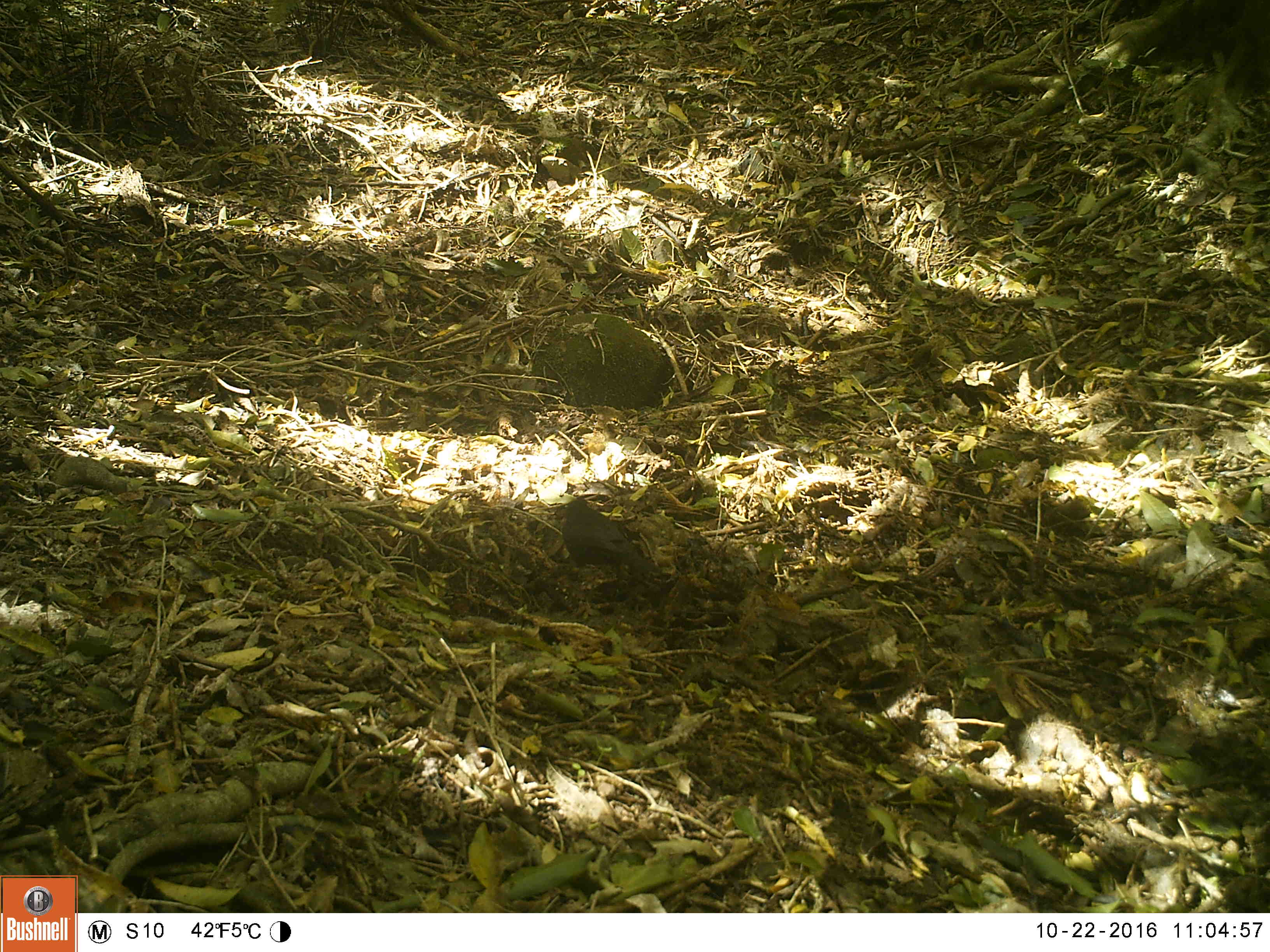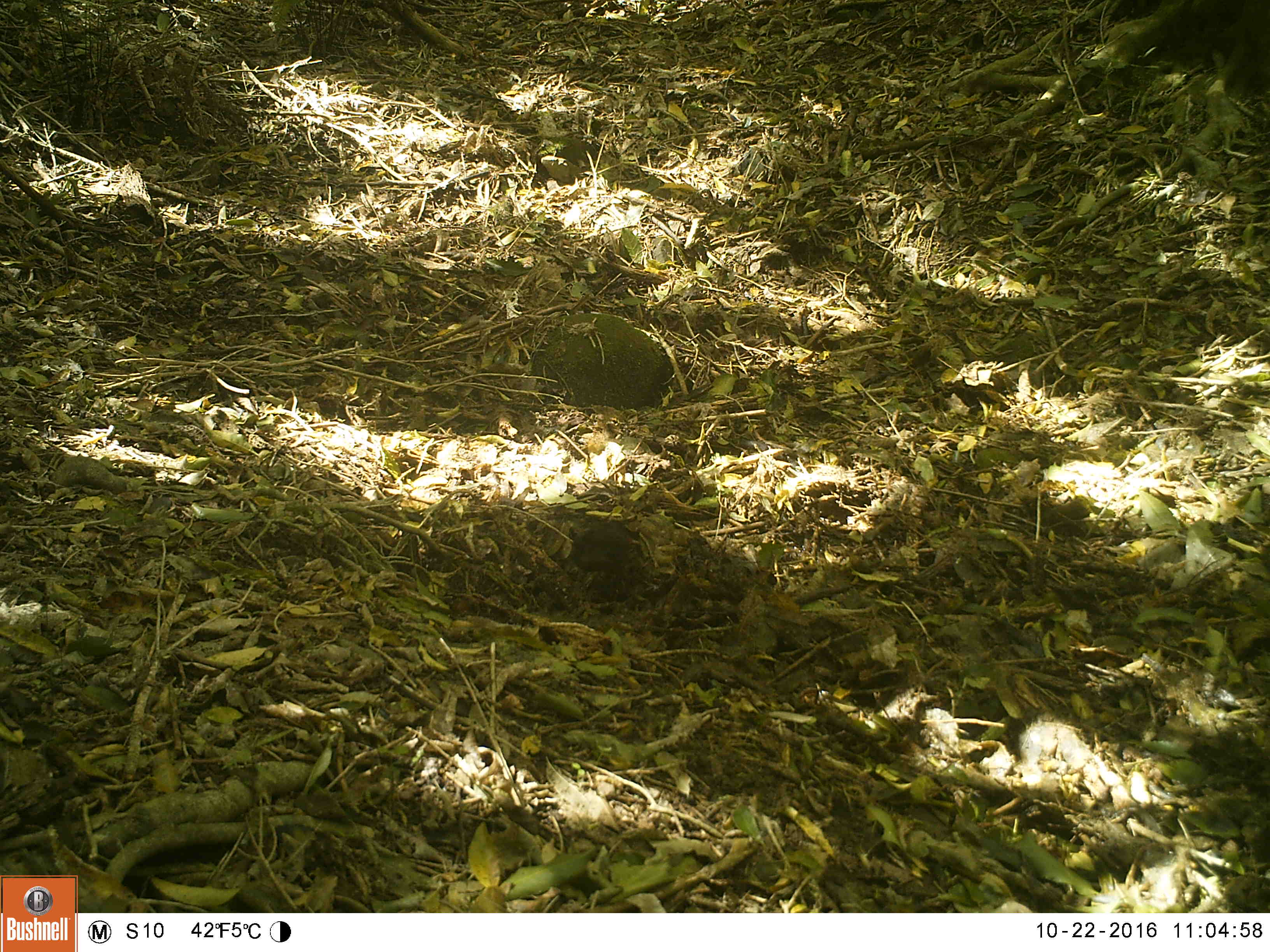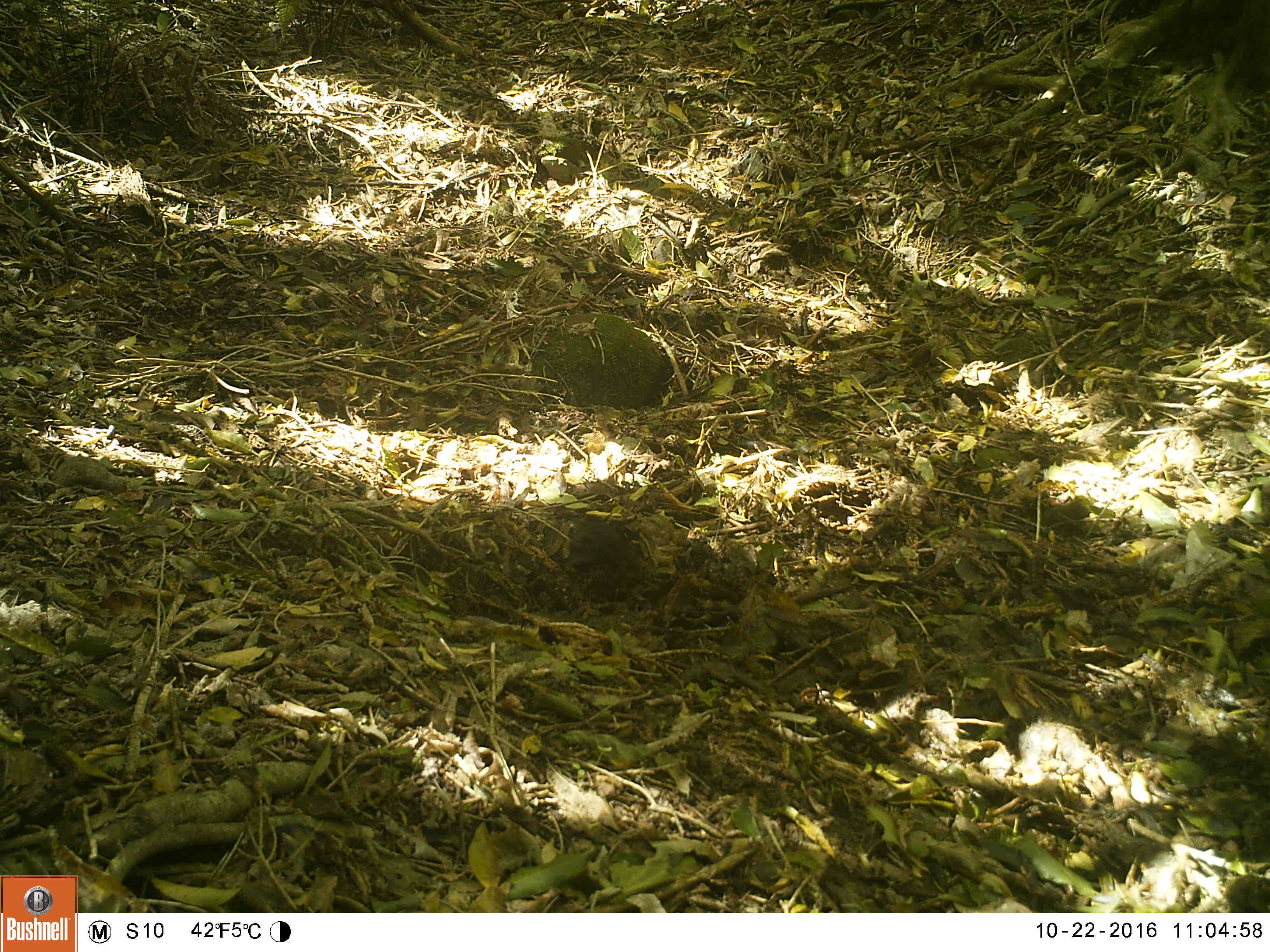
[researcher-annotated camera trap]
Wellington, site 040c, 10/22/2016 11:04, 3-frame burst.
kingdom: Animalia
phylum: Chordata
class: Aves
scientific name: Aves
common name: bird